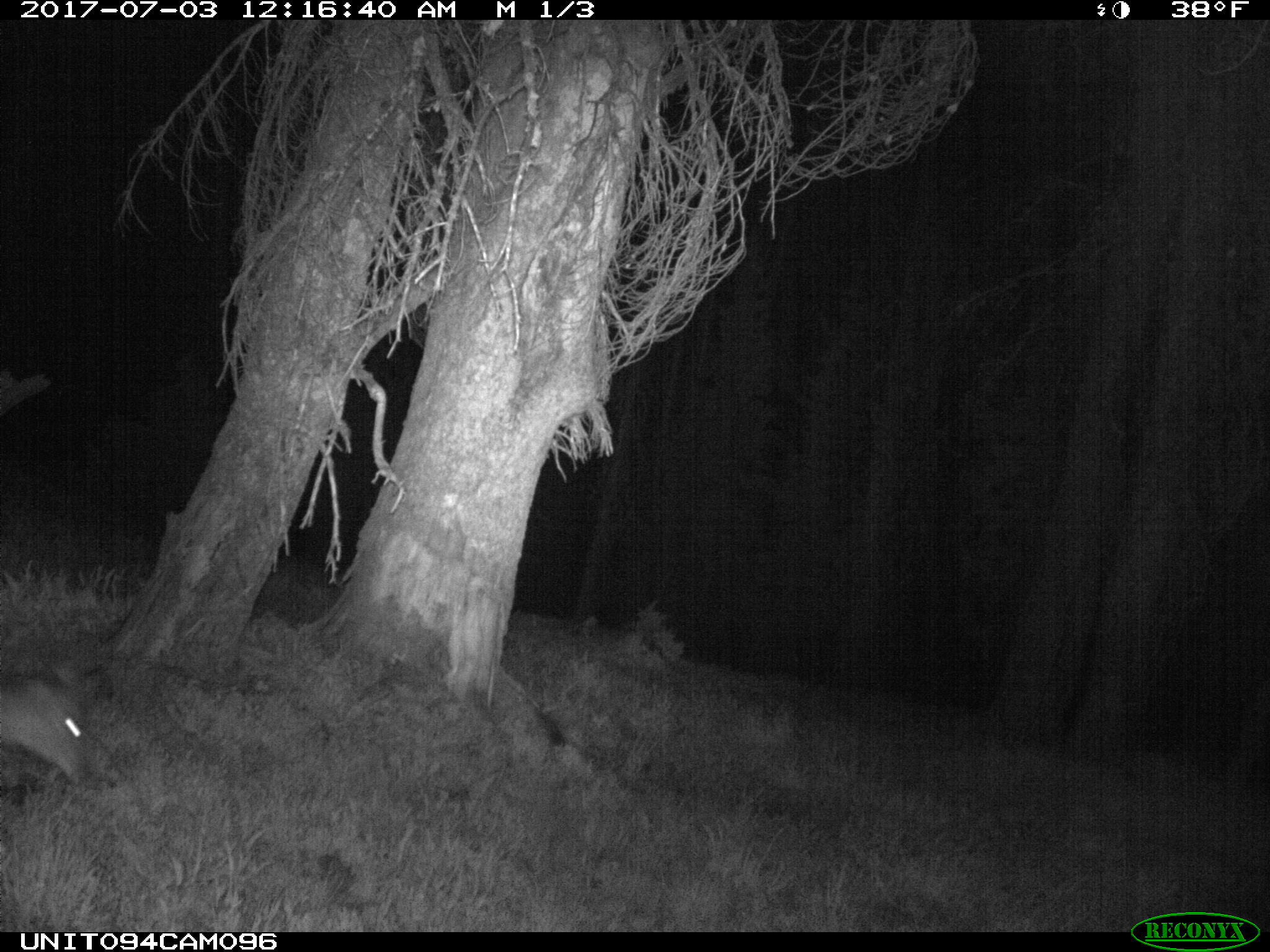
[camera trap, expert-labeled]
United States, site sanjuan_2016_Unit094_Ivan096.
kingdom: Animalia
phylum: Chordata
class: Mammalia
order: Artiodactyla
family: Cervidae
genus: Odocoileus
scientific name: Odocoileus hemionus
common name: mule deer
Odocoileus hemionus (mule deer).